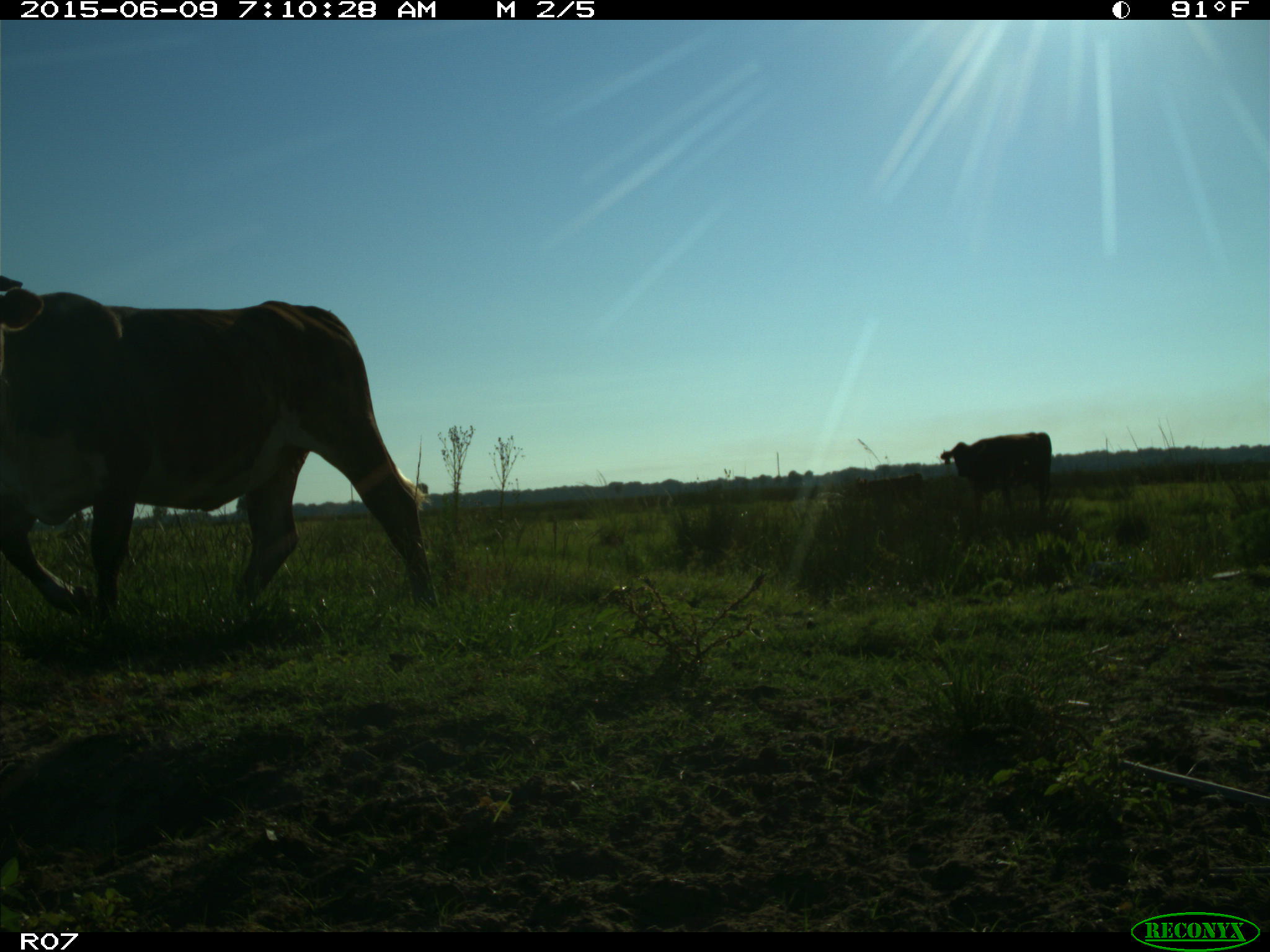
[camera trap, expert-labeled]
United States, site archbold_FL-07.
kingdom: Animalia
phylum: Chordata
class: Mammalia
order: Artiodactyla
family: Bovidae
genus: Bos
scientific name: Bos taurus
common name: domestic cow